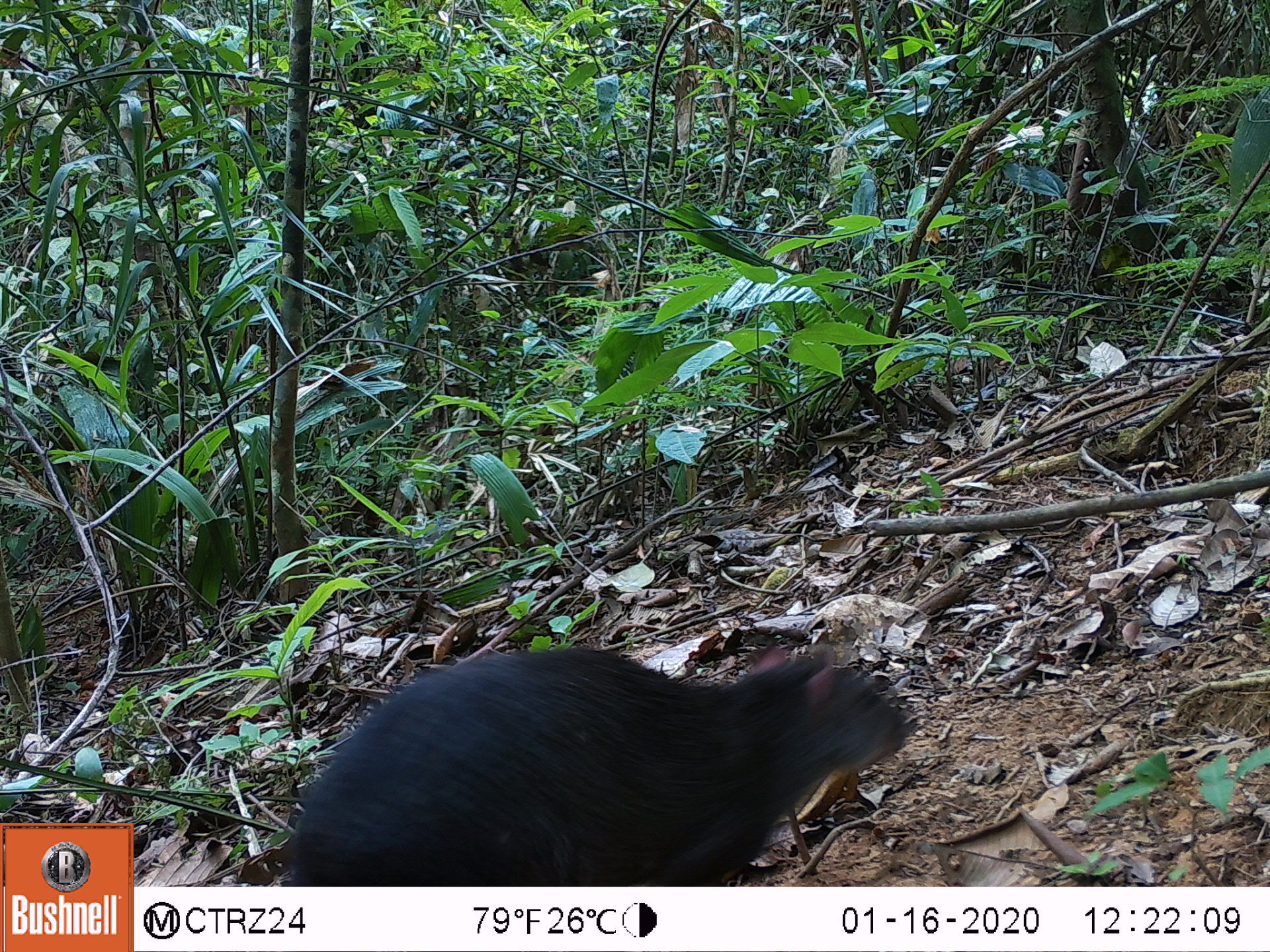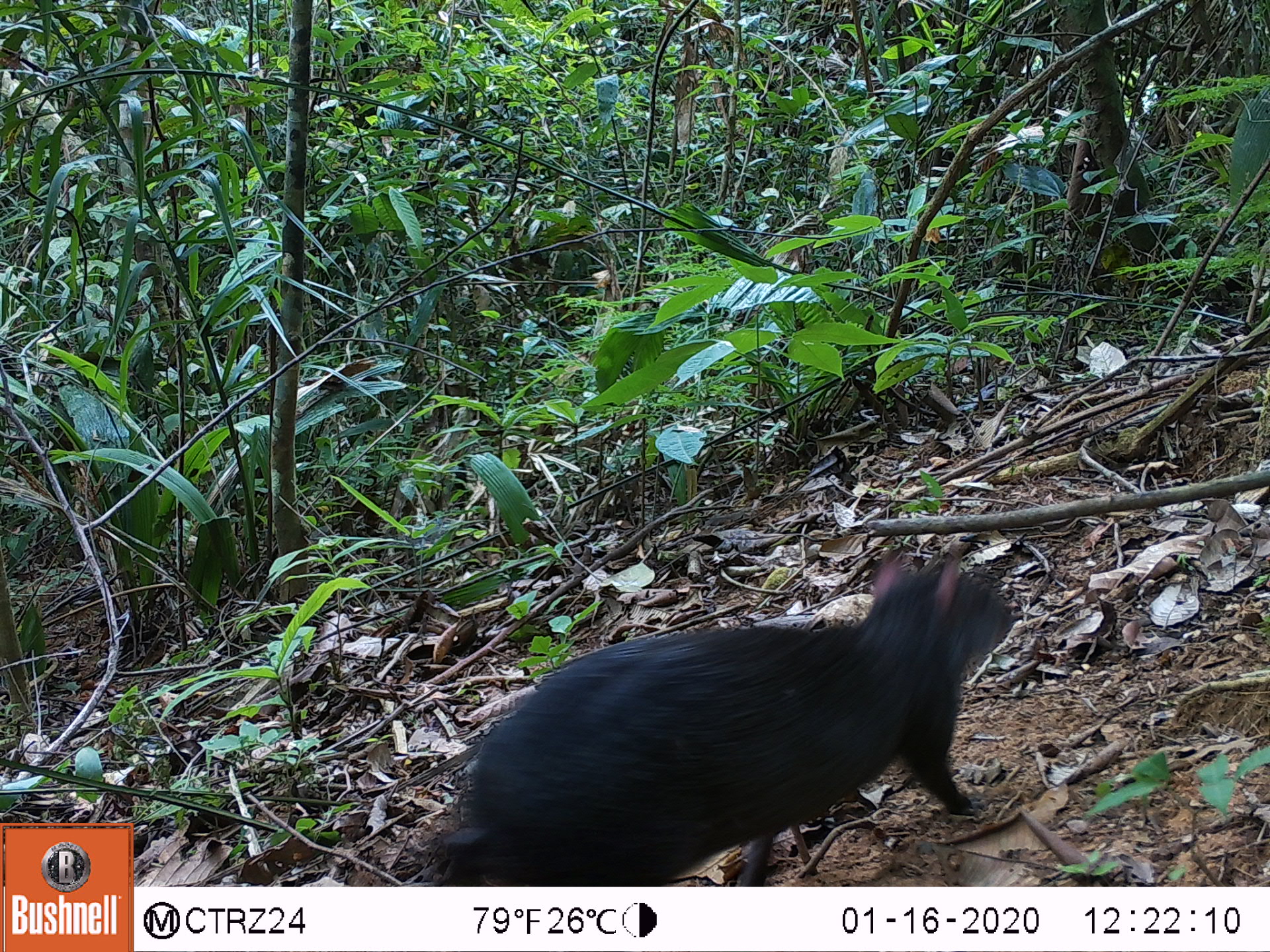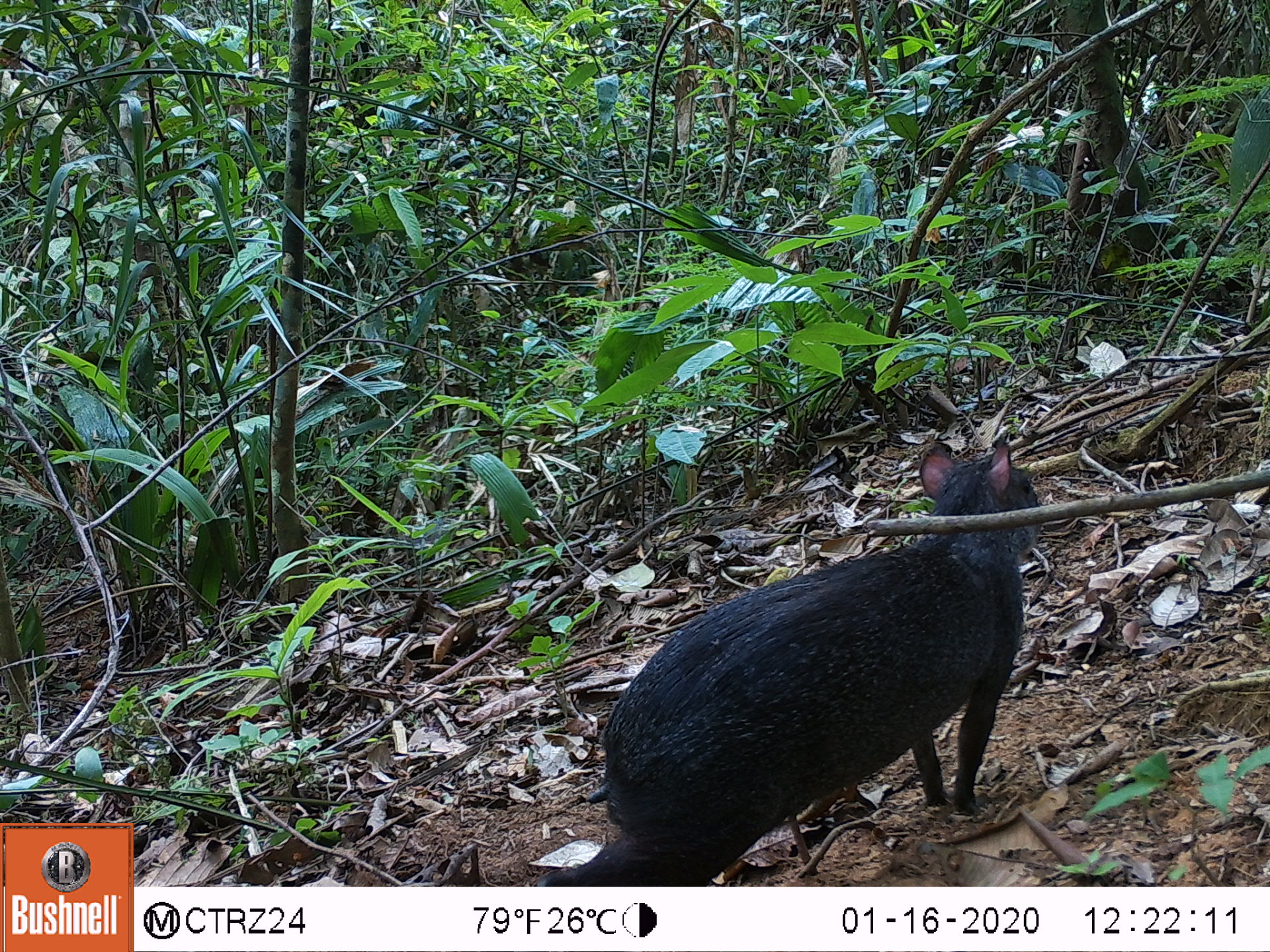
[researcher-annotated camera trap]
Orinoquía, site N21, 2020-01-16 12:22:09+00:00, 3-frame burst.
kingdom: Animalia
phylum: Chordata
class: Mammalia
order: Rodentia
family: Dasyproctidae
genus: Dasyprocta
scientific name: Dasyprocta fuliginosa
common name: black agouti